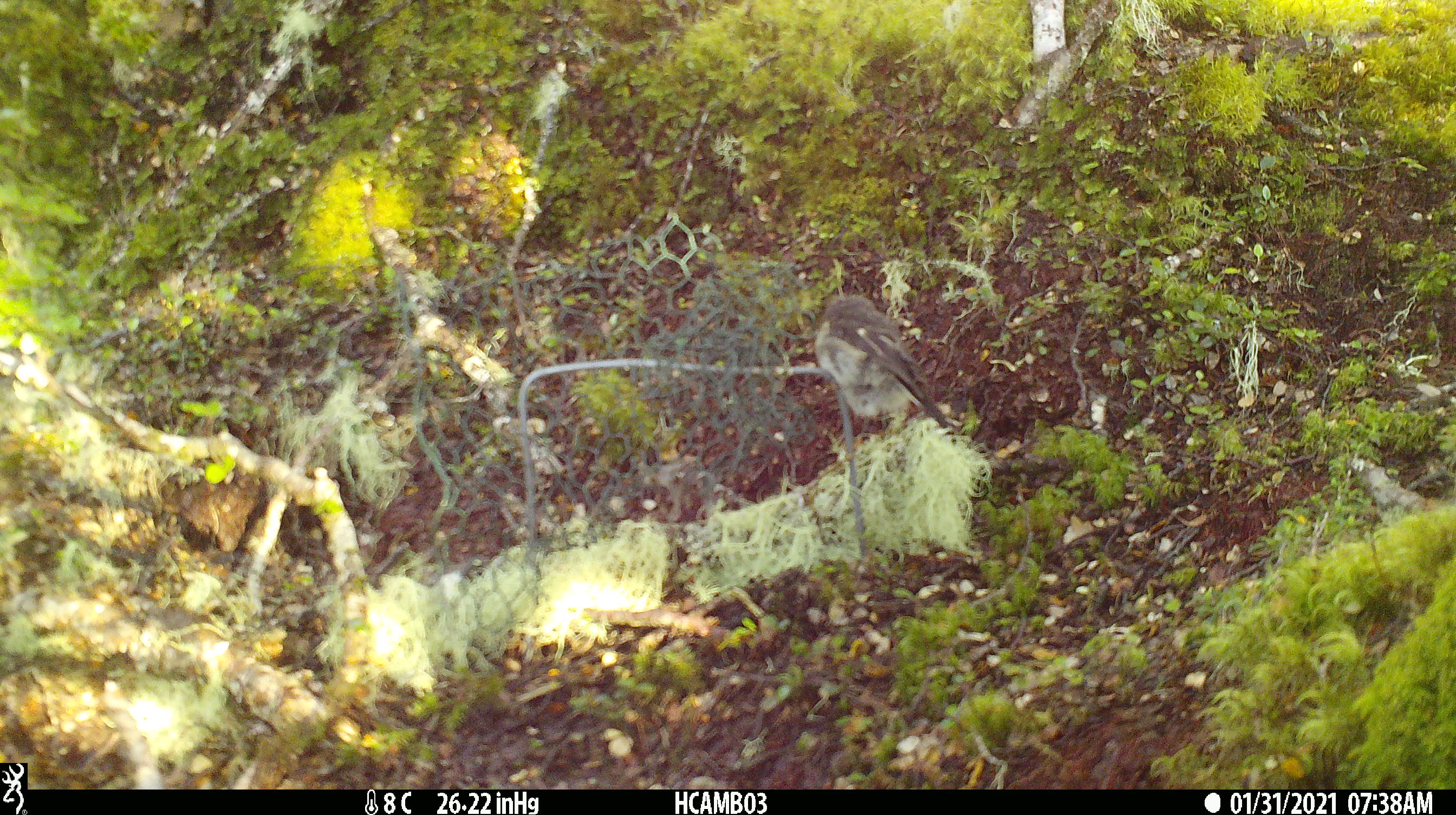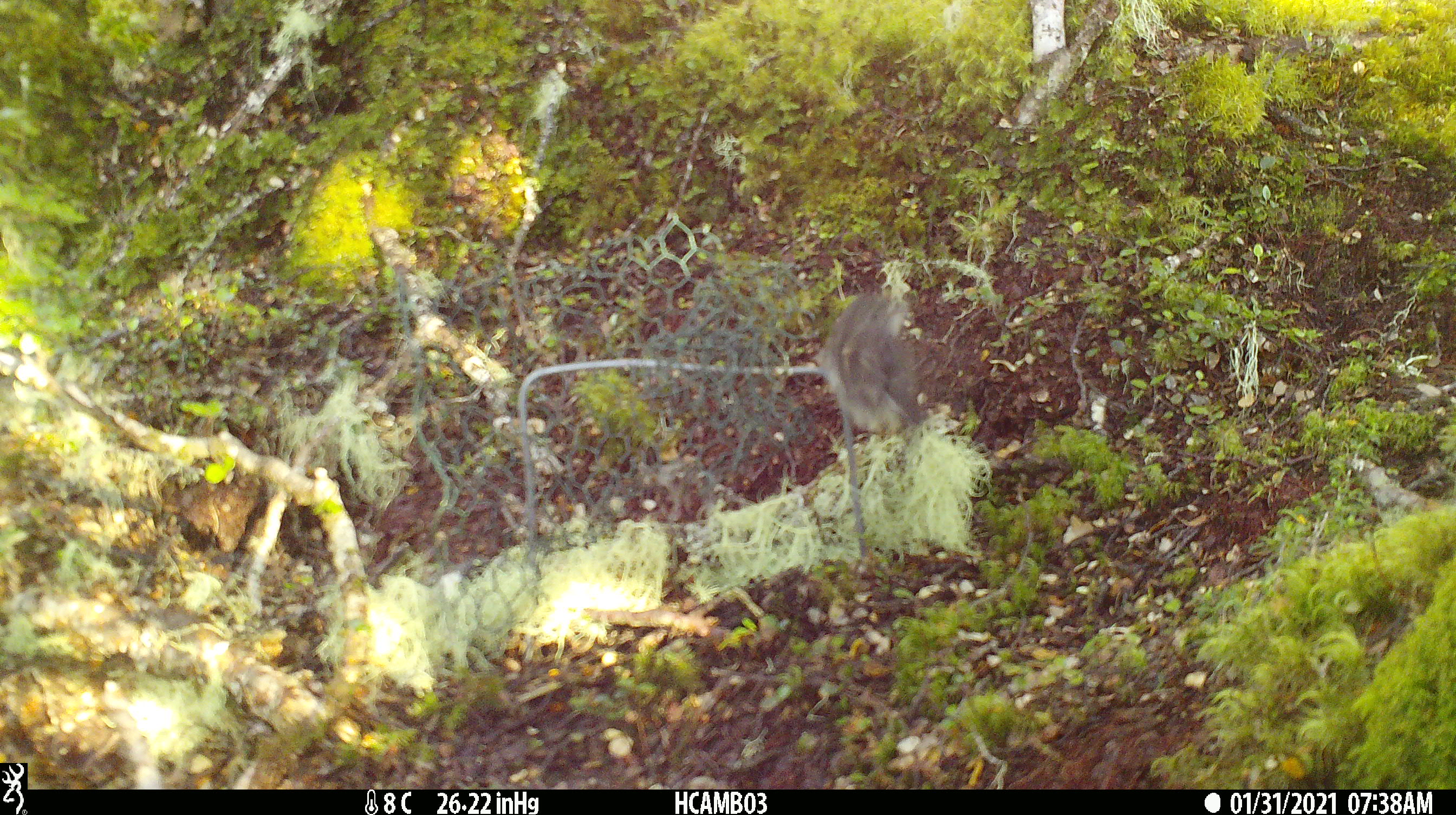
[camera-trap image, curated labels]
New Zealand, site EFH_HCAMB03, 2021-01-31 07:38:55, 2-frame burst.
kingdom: Animalia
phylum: Chordata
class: Aves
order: Passeriformes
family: Petroicidae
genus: Petroica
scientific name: Petroica macrocephala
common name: tomtit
Tomtit (Petroica macrocephala).